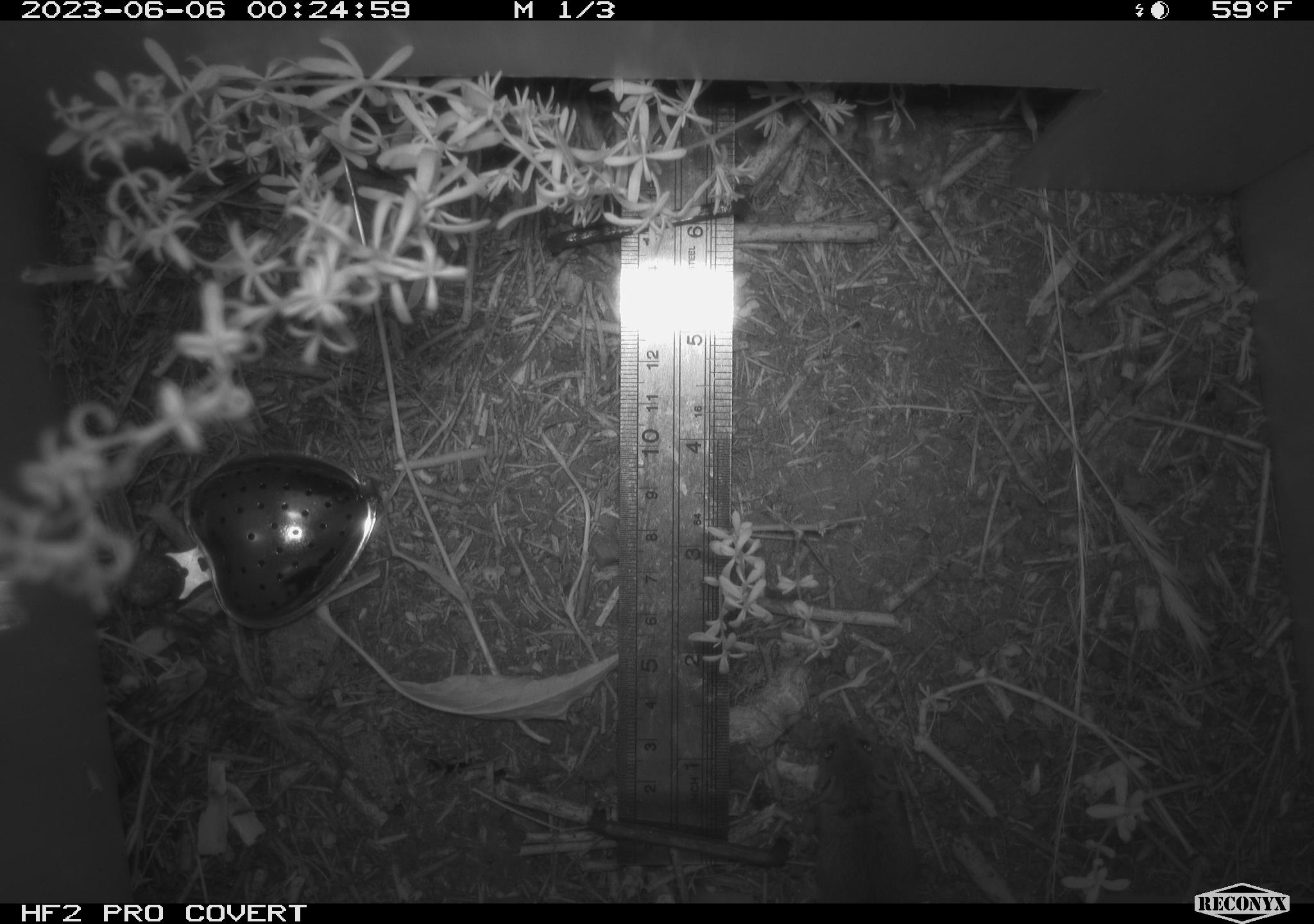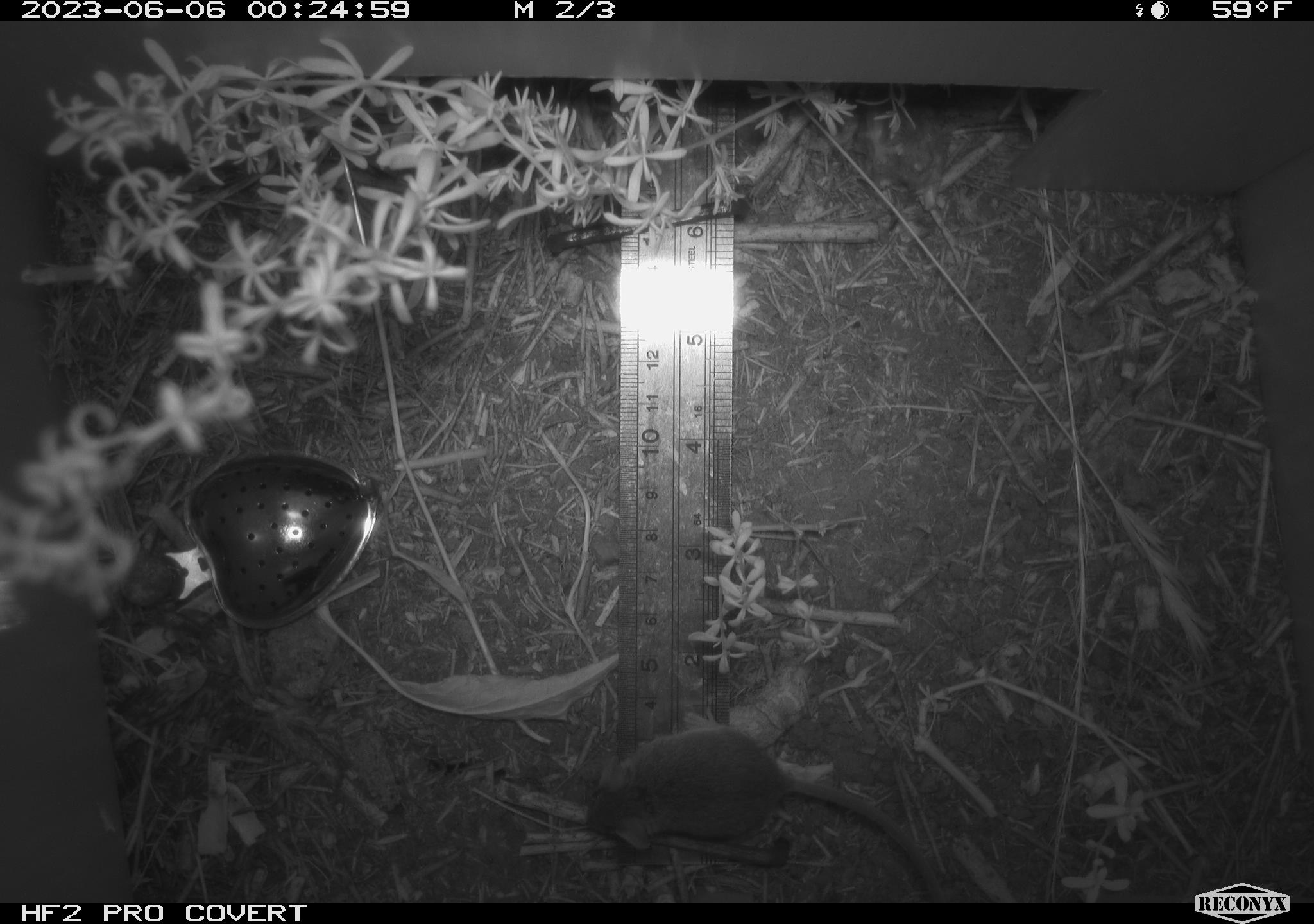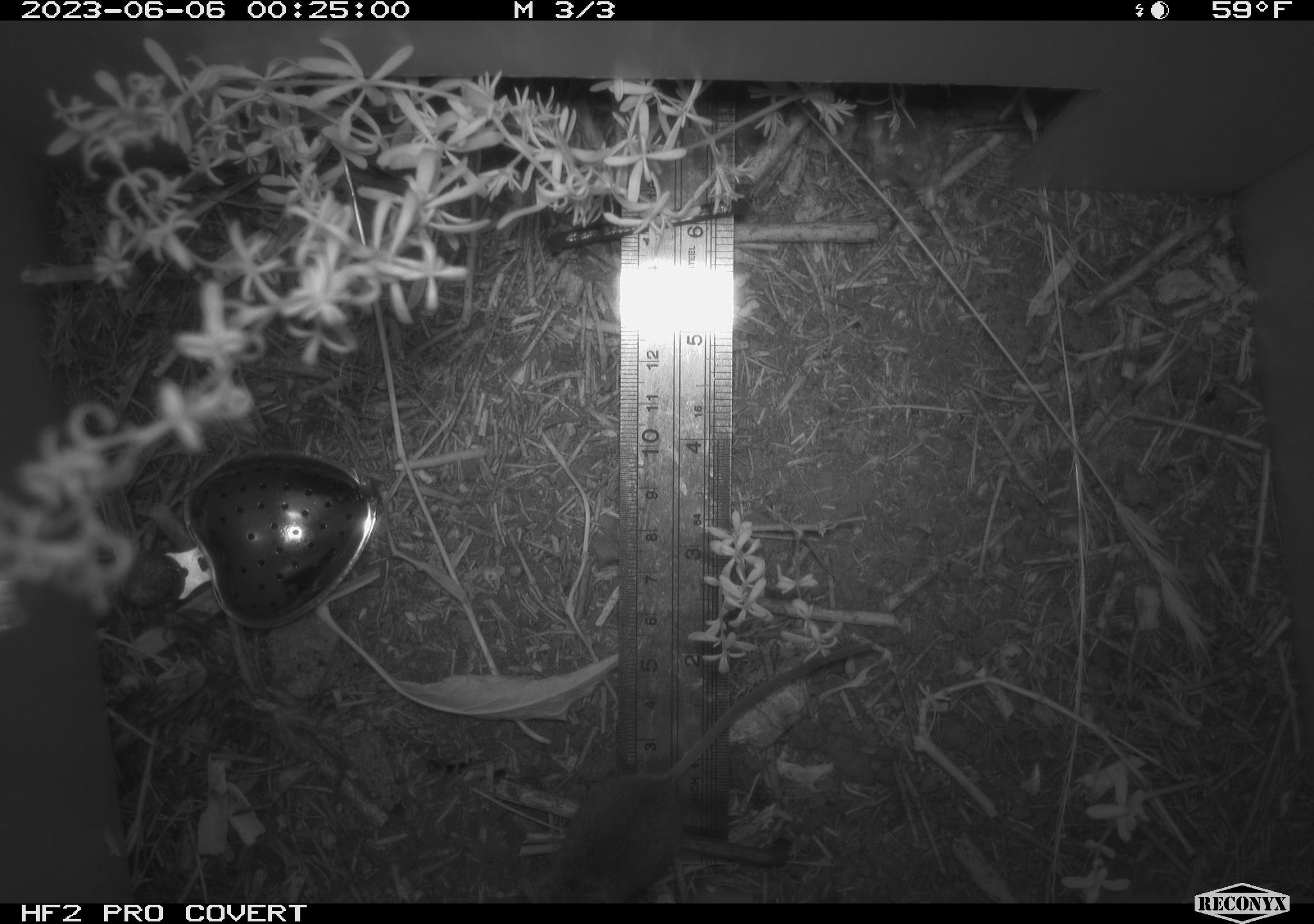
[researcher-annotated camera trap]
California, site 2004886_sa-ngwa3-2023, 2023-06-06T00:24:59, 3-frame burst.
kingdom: Animalia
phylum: Chordata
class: Mammalia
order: Rodentia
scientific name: Rodentia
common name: mouse species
Mouse species (Rodentia).